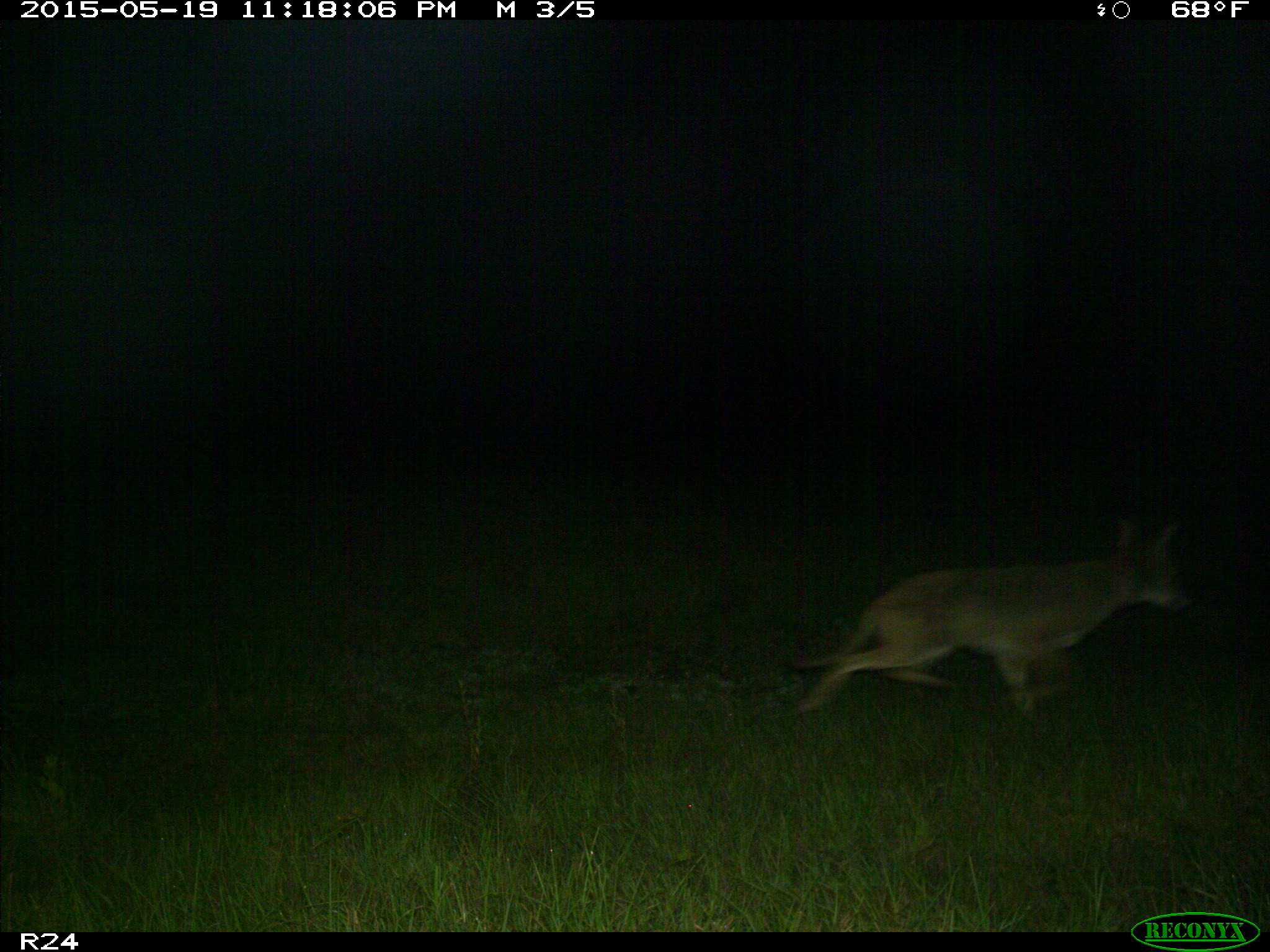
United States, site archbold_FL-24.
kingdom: Animalia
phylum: Chordata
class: Mammalia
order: Artiodactyla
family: Bovidae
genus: Bos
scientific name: Bos taurus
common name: domestic cow